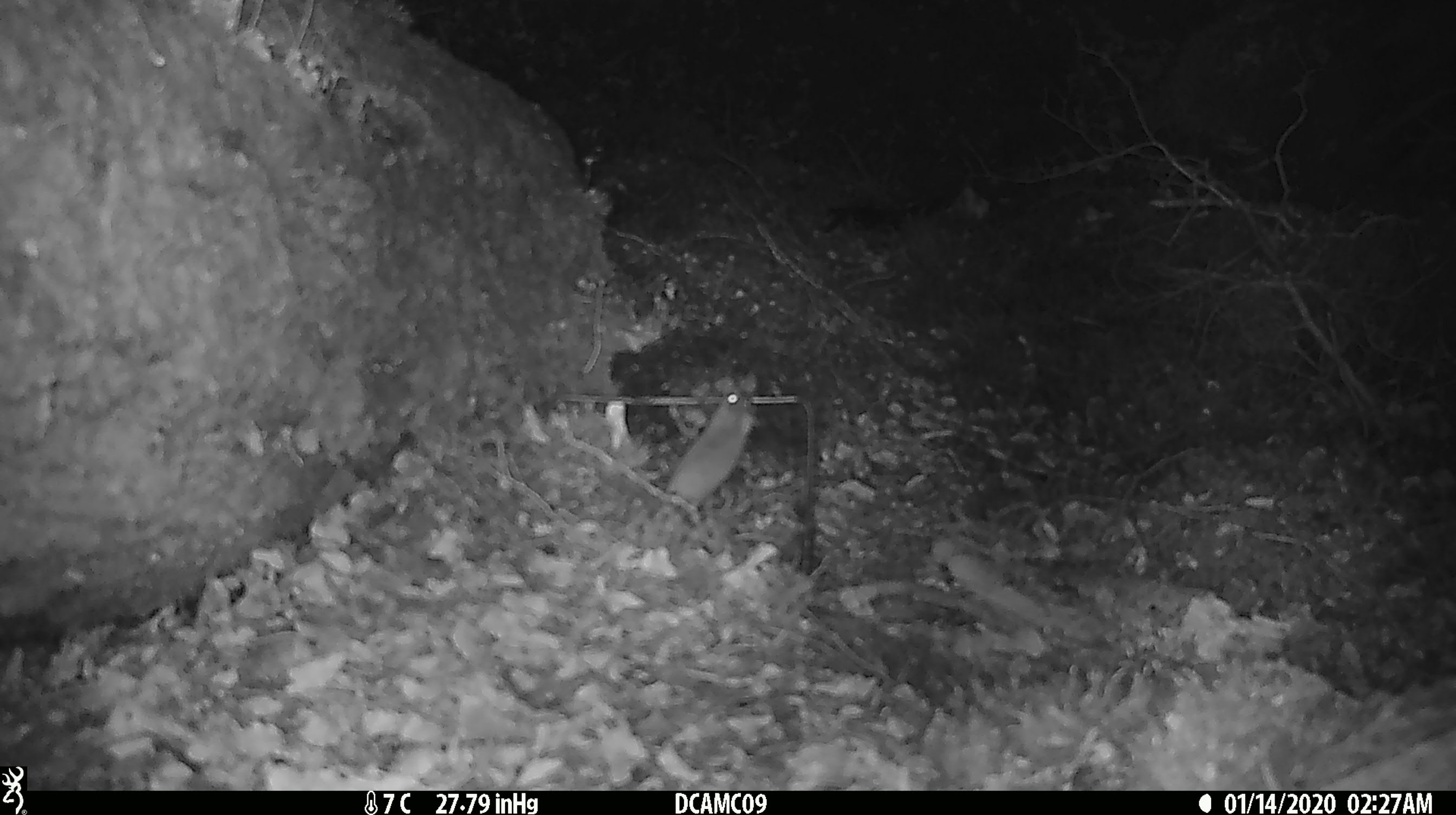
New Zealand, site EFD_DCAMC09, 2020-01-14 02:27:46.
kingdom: Animalia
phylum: Chordata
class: Mammalia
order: Rodentia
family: Muridae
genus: Mus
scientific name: Mus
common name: mouse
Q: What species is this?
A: Mouse (Mus).